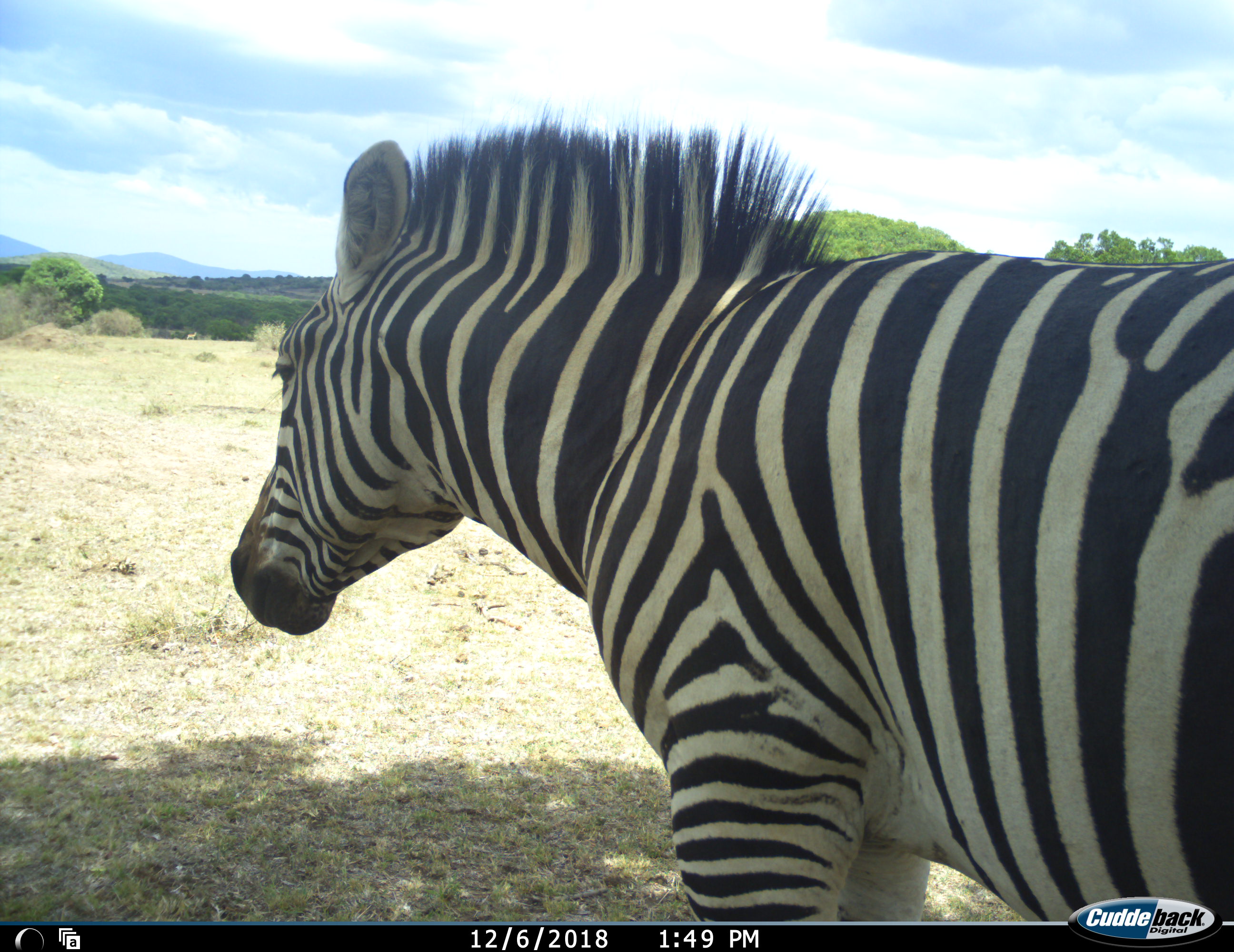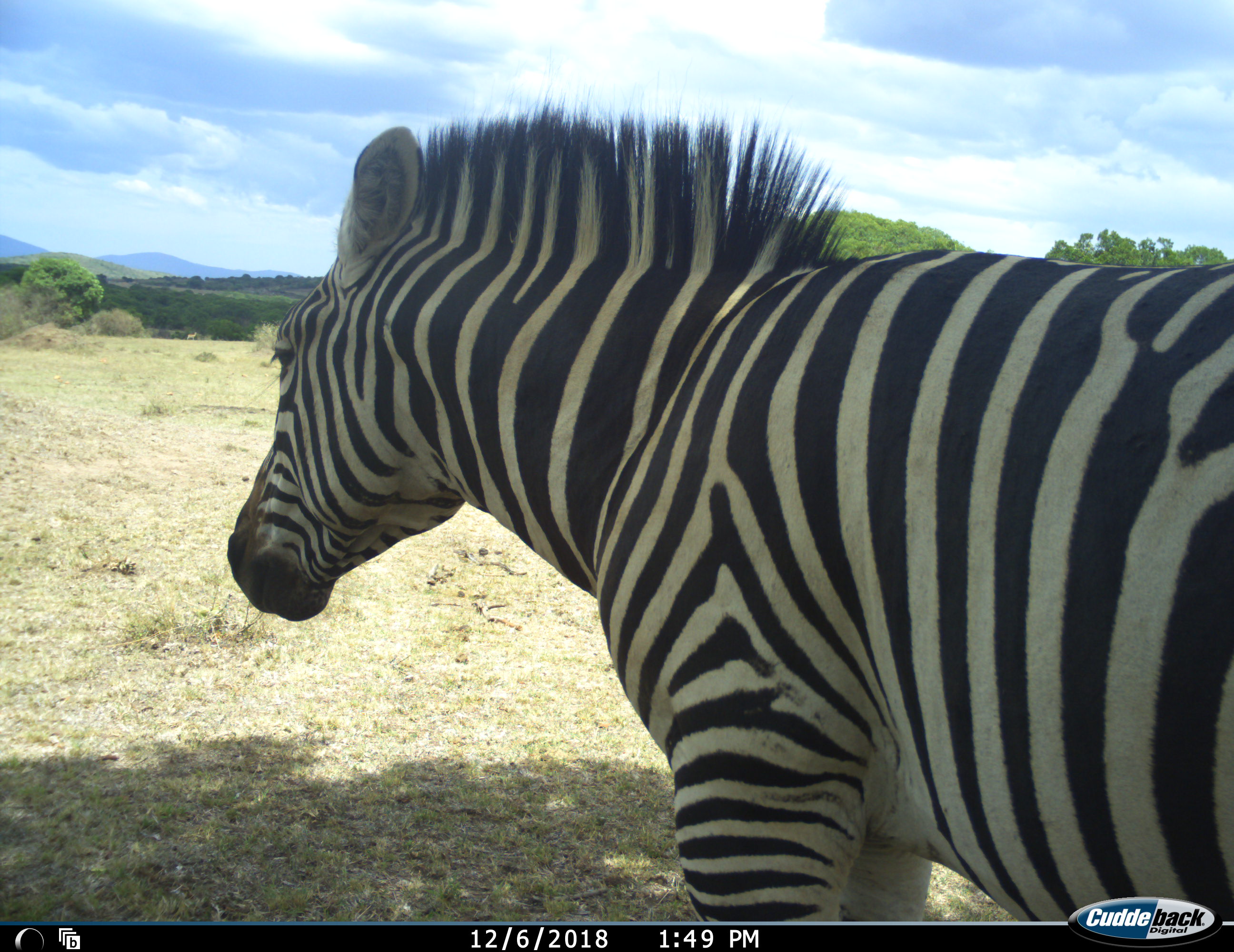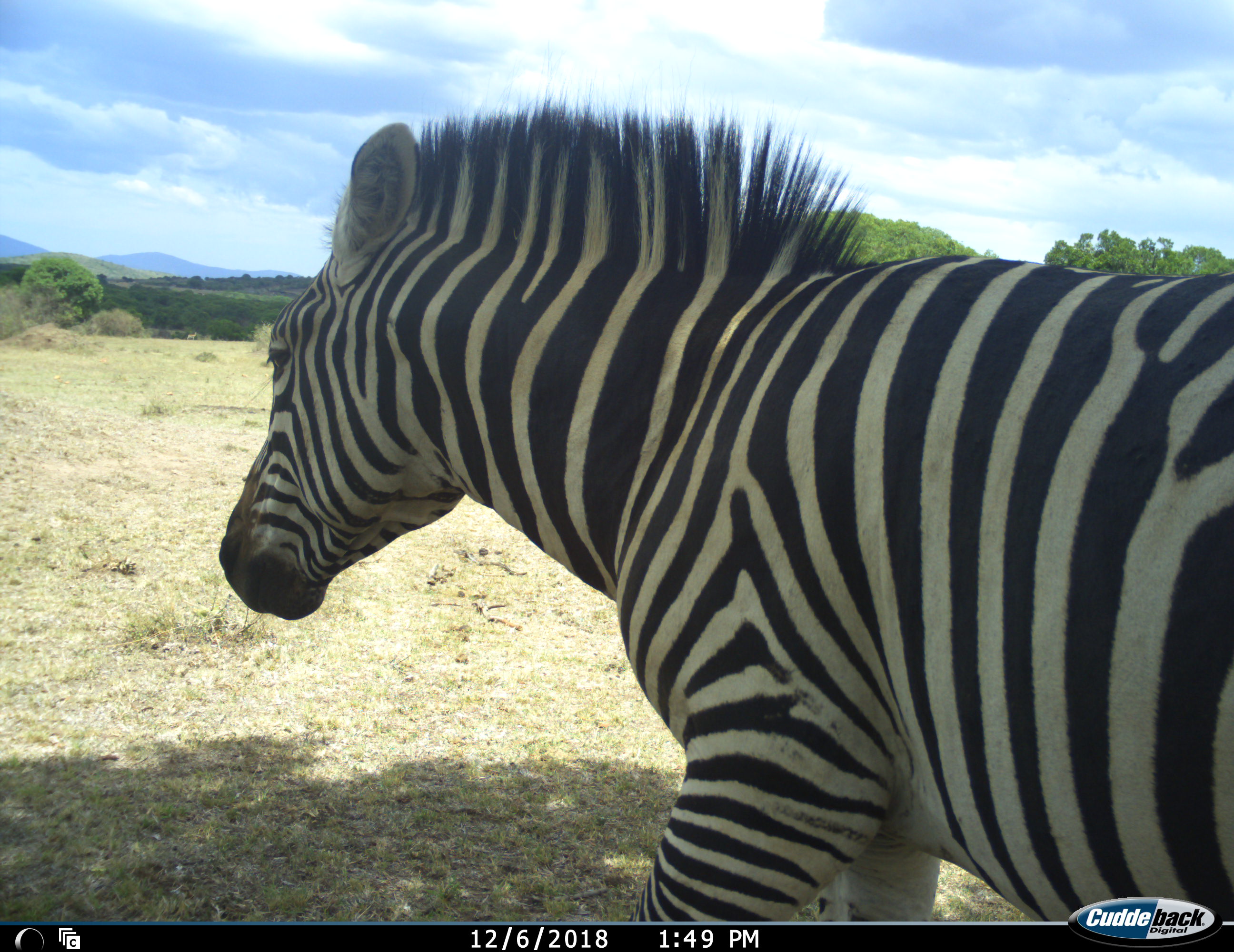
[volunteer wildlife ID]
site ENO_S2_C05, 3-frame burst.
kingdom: Animalia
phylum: Chordata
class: Mammalia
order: Perissodactyla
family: Equidae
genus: Equus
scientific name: Equus quagga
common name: plains zebra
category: zebraplains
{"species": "zebraplains (plains zebra) (Equus quagga)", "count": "1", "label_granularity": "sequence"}